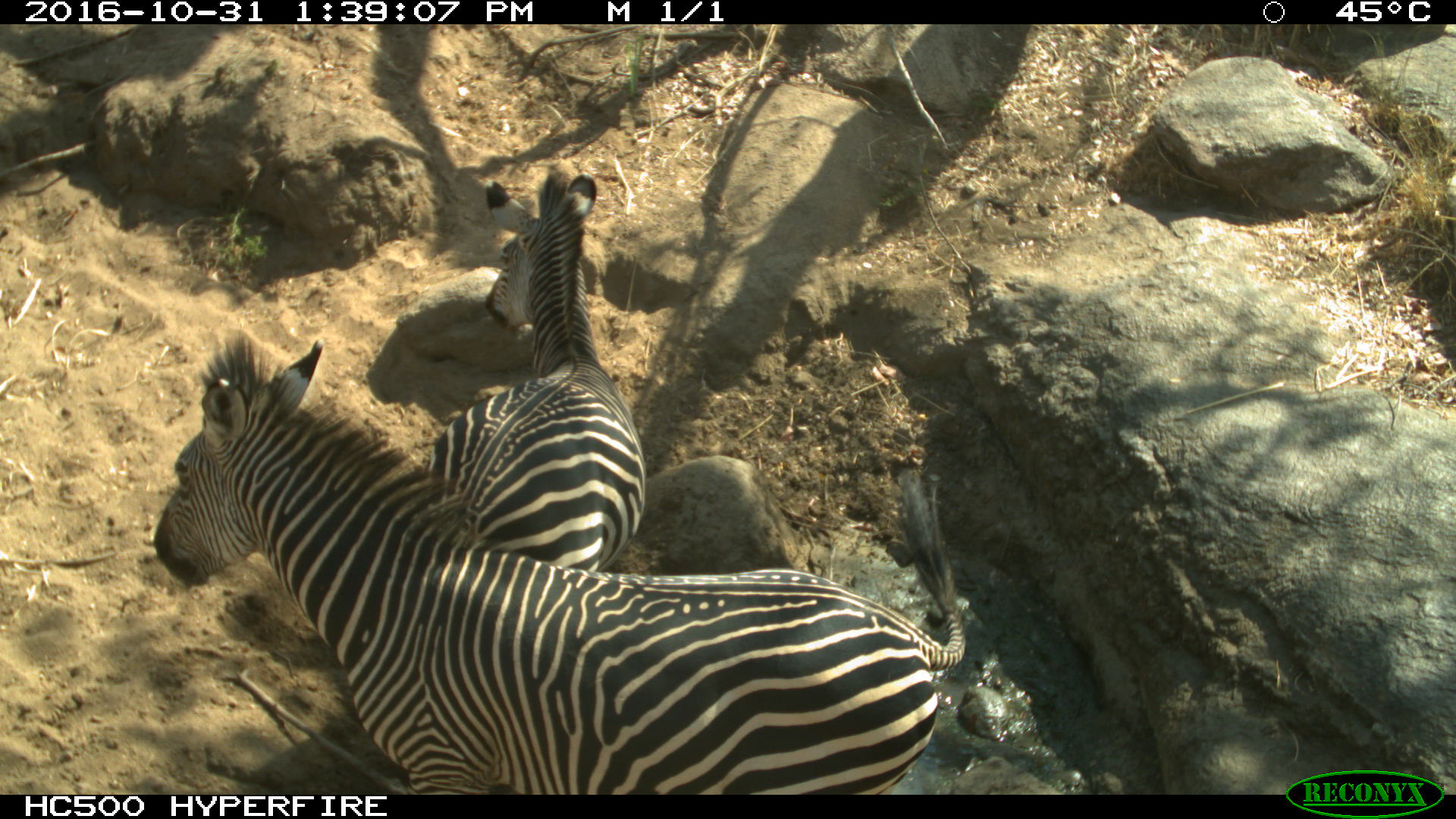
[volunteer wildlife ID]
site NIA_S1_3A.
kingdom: Animalia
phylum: Chordata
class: Mammalia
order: Perissodactyla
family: Equidae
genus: Equus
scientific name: Equus quagga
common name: plains zebra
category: zebraplains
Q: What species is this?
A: Zebraplains (plains zebra) (Equus quagga).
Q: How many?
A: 2.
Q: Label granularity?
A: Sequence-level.